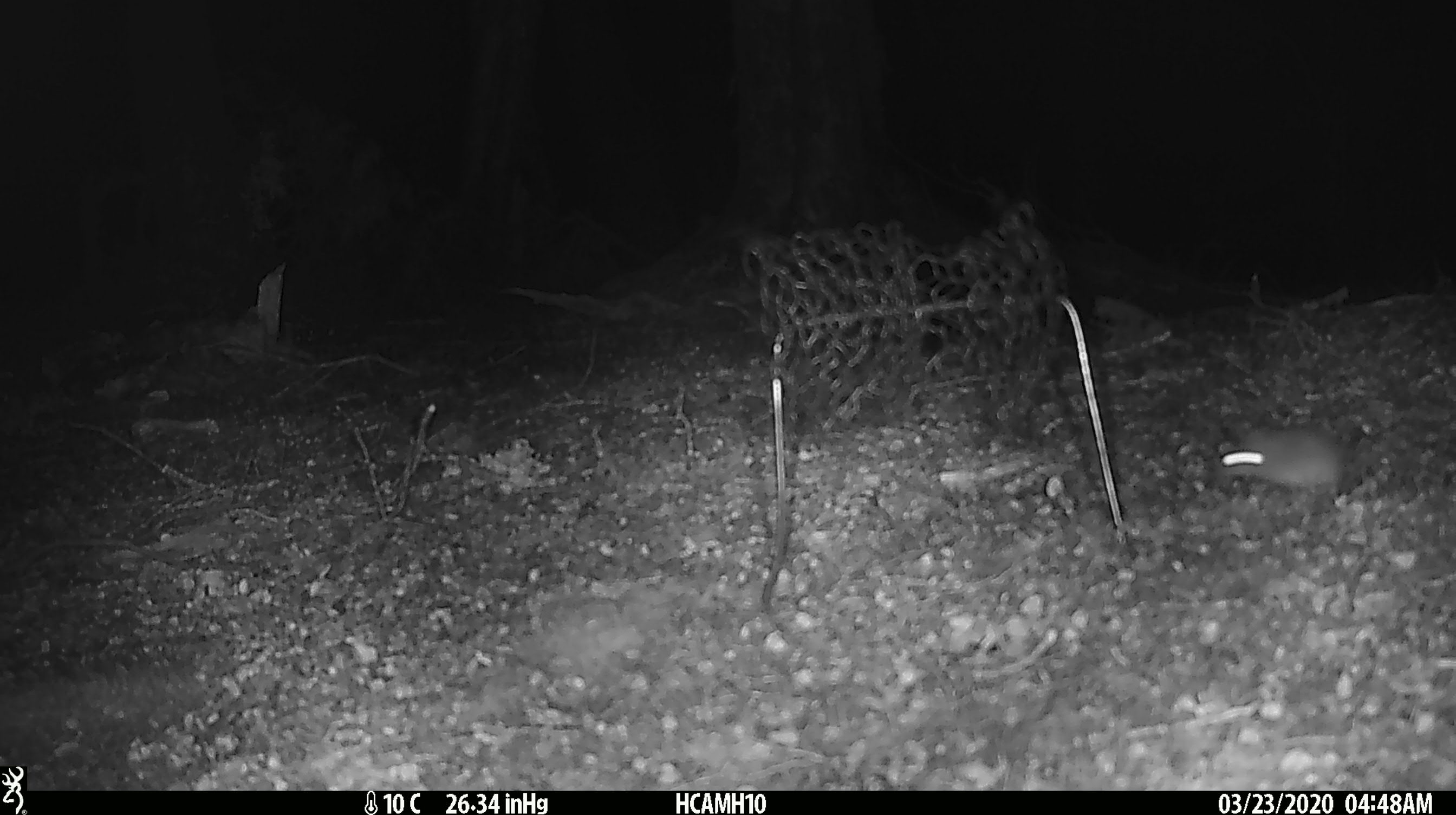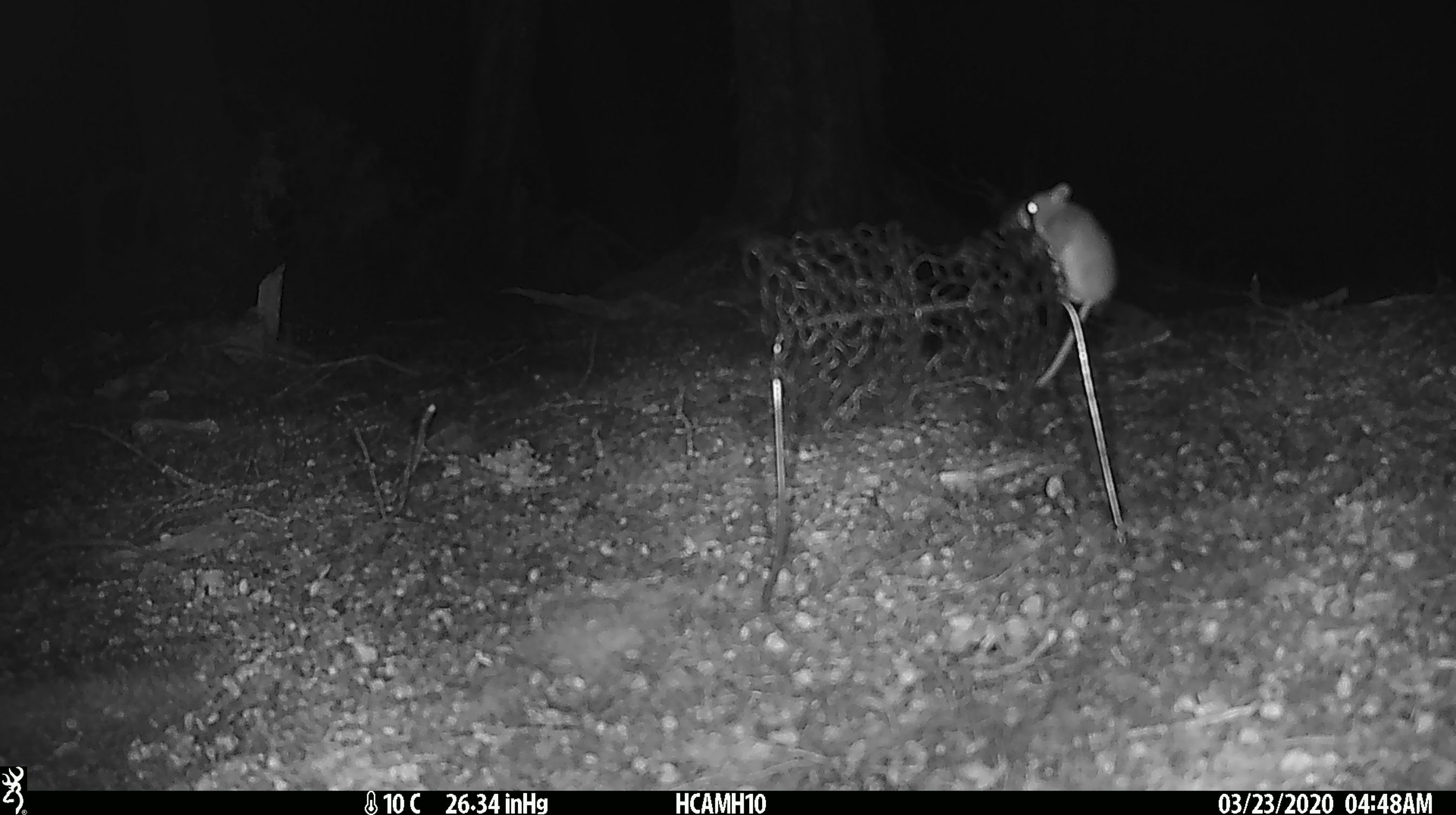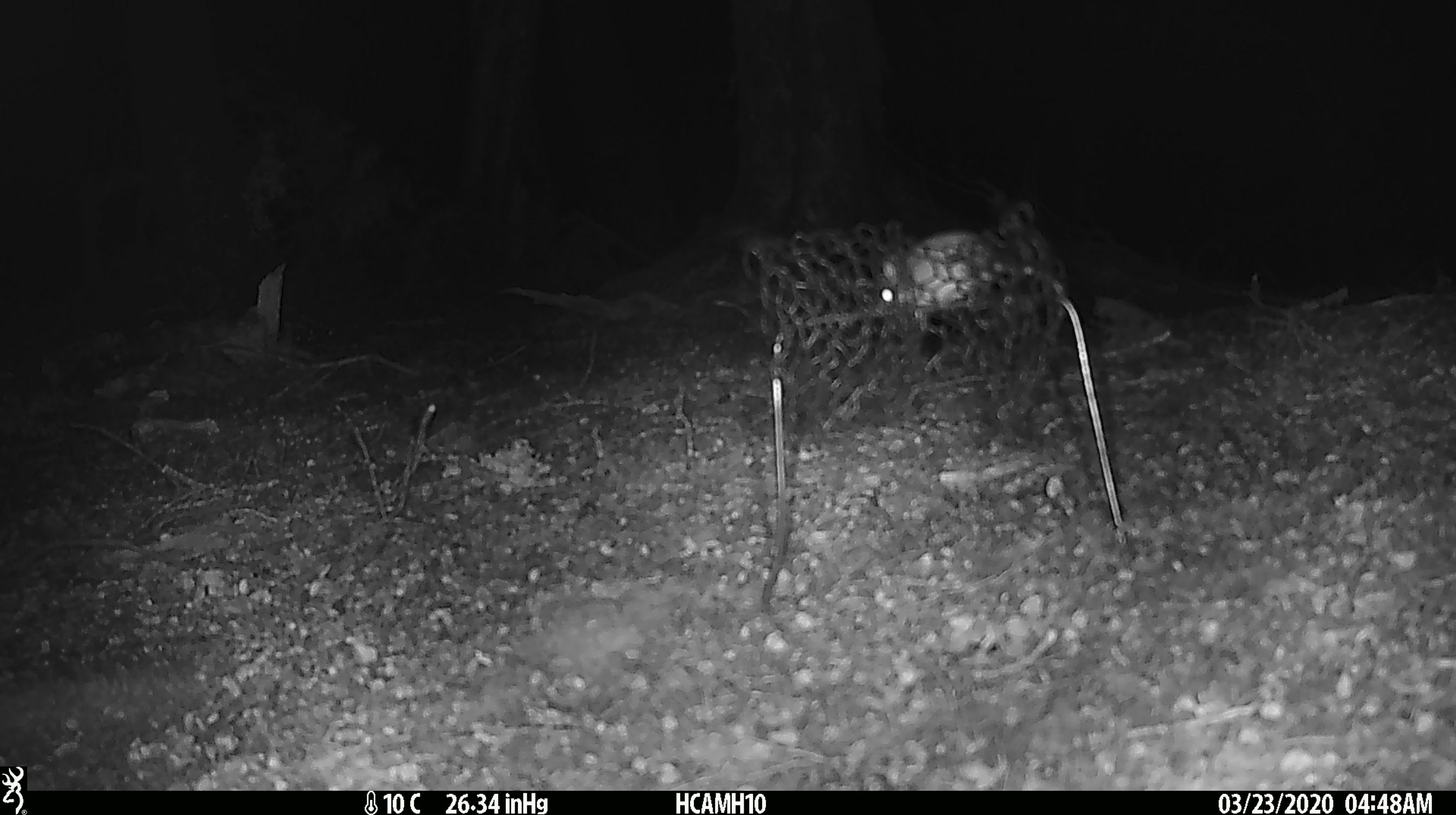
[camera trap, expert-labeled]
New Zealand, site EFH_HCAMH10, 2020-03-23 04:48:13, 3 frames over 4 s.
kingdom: Animalia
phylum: Chordata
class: Mammalia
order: Rodentia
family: Muridae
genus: Mus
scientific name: Mus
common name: mouse